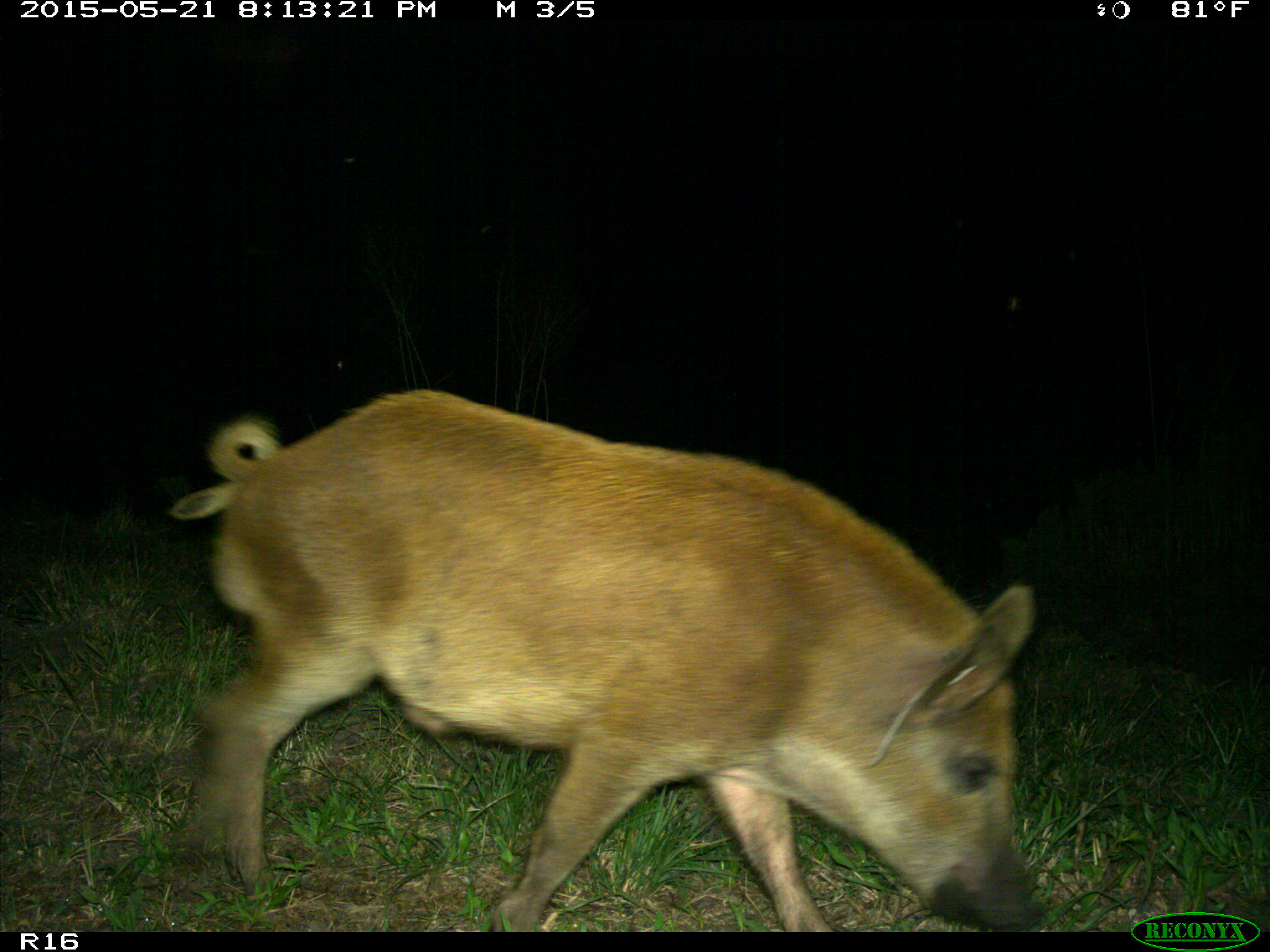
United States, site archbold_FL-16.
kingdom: Animalia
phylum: Chordata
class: Mammalia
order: Artiodactyla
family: Suidae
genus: Sus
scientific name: Sus scrofa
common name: wild boar